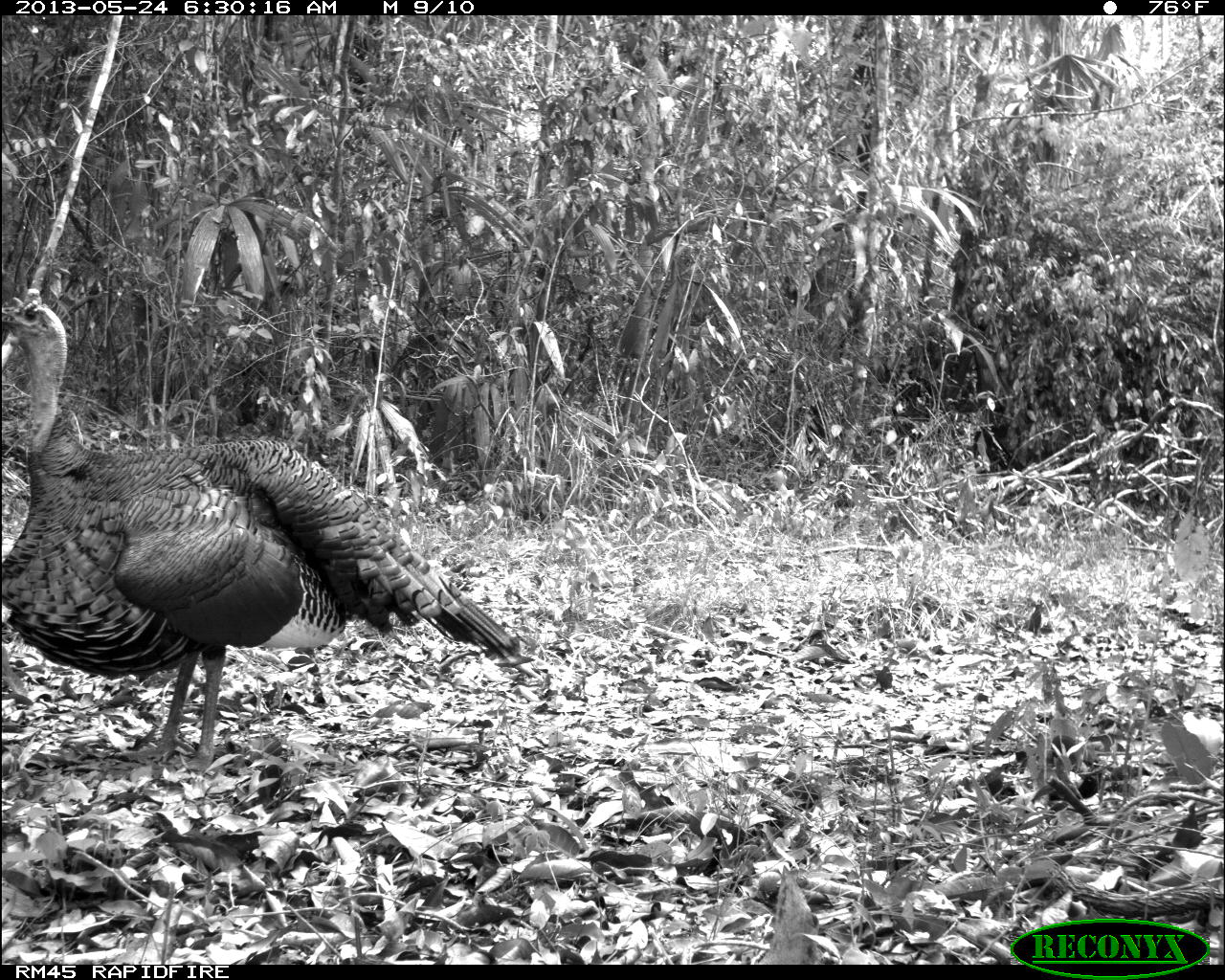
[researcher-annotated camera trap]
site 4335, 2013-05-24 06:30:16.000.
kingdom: Animalia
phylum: Chordata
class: Aves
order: Galliformes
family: Phasianidae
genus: Meleagris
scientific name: Meleagris ocellata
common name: ocellated turkey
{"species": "Meleagris ocellata (ocellated turkey)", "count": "1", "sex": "male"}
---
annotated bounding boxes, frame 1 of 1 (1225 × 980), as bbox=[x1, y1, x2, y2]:
meleagris ocellata: bbox=[0, 286, 521, 773]